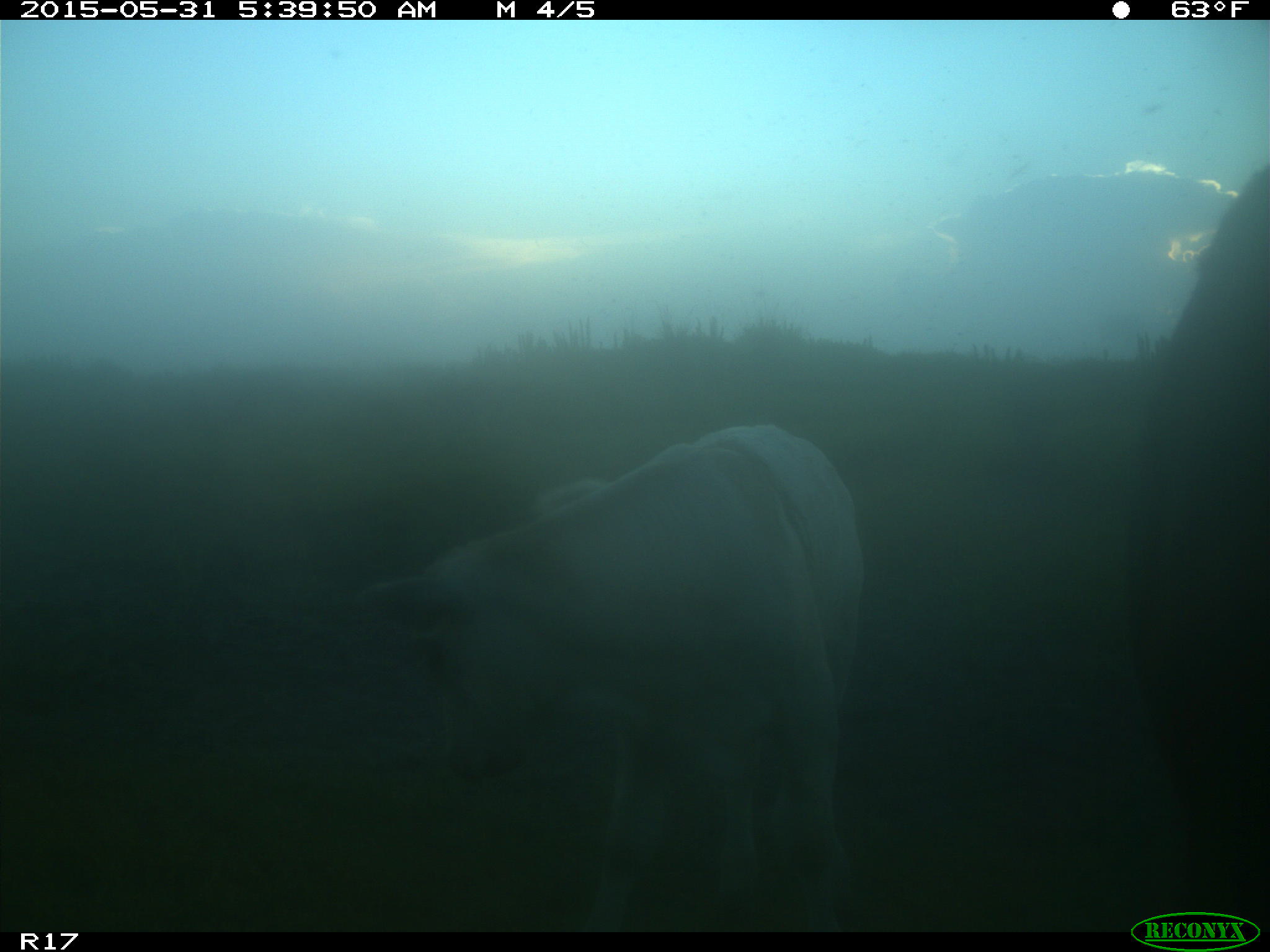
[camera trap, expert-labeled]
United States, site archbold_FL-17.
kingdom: Animalia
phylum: Chordata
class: Mammalia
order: Artiodactyla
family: Bovidae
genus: Bos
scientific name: Bos taurus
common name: domestic cow